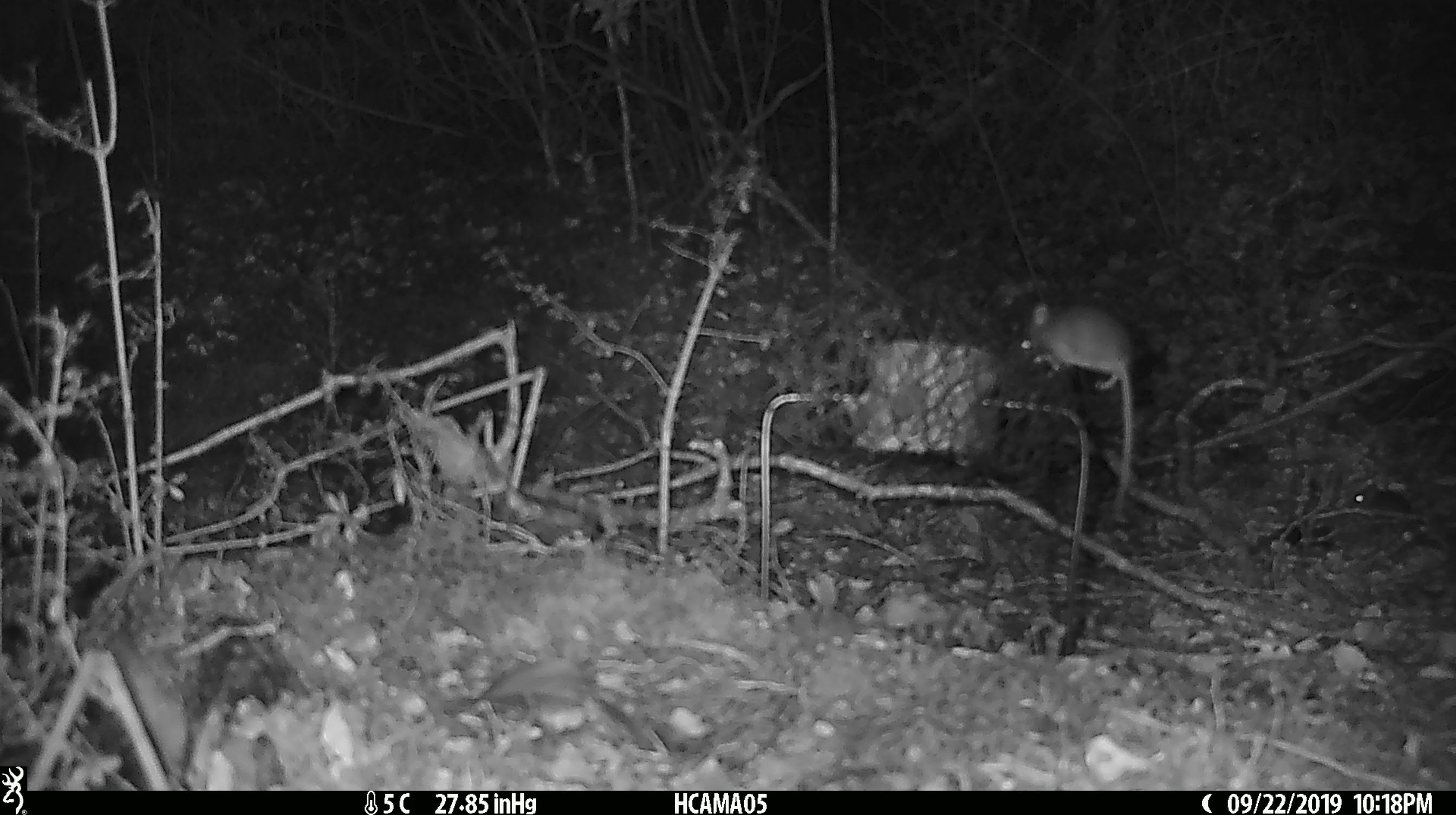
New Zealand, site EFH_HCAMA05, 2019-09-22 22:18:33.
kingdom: Animalia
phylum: Chordata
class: Mammalia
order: Rodentia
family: Muridae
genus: Mus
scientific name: Mus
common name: mouse